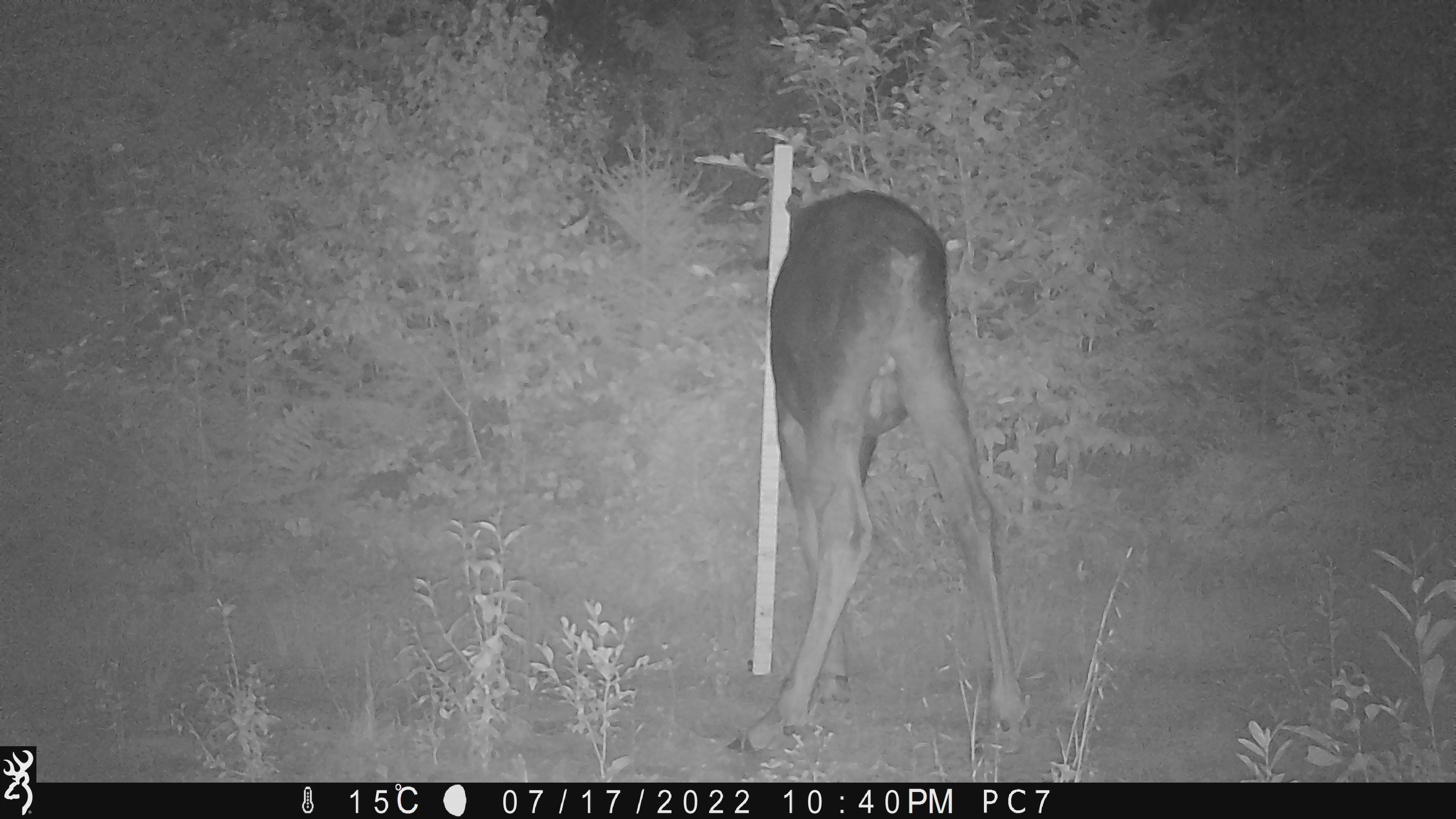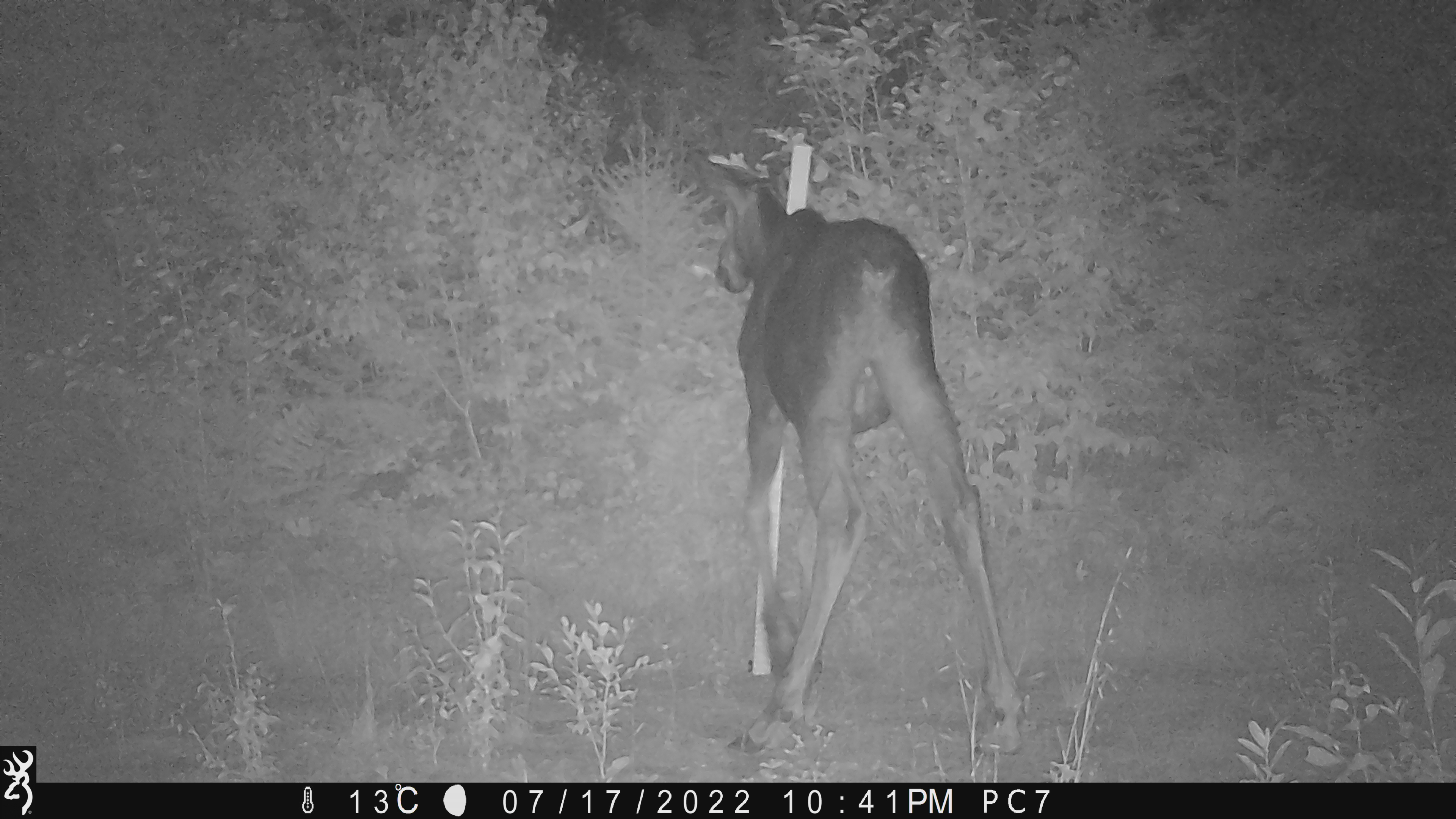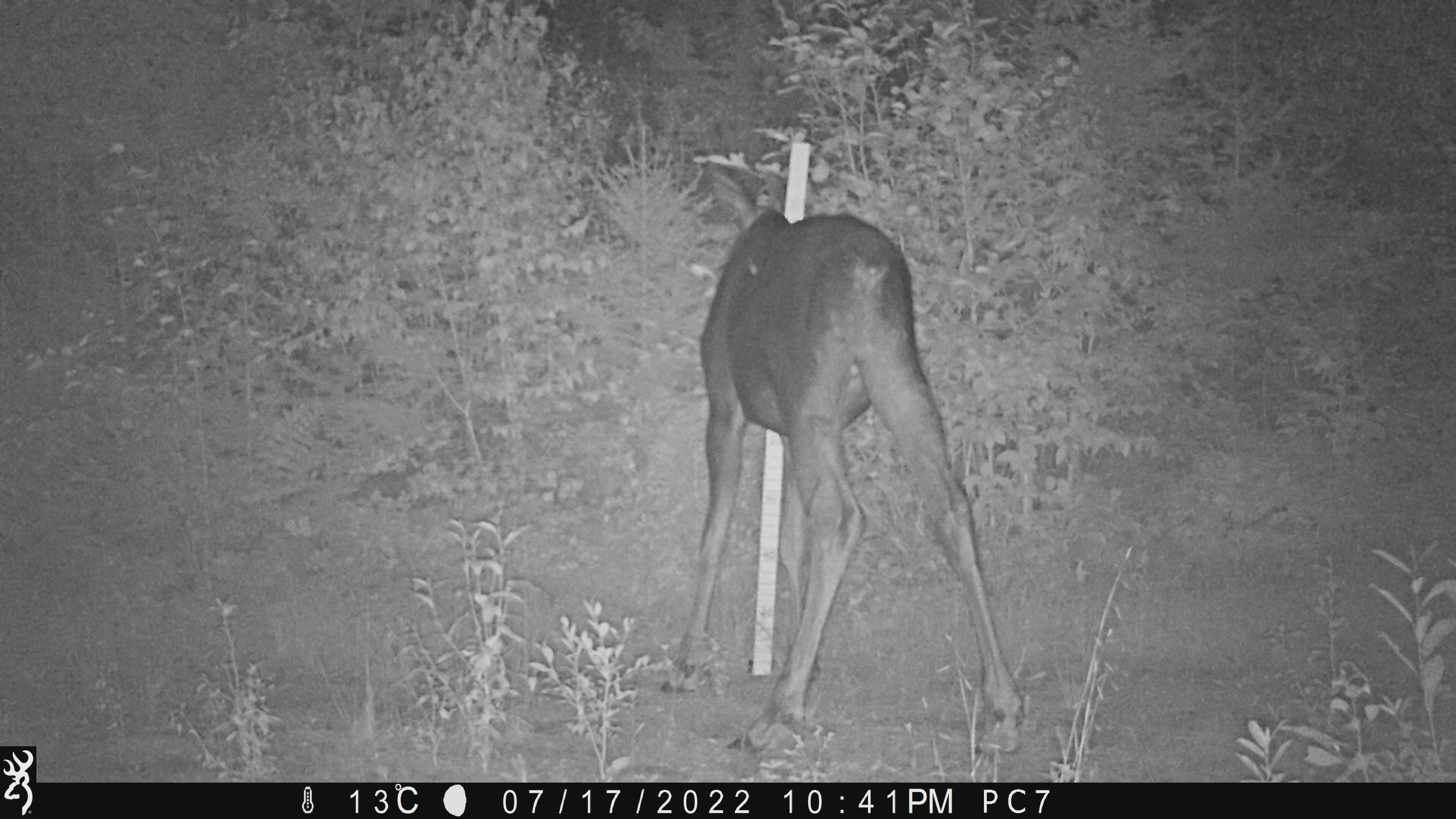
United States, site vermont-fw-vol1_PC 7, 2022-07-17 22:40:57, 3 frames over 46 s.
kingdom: Animalia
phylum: Chordata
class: Mammalia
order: Artiodactyla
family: Cervidae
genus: Alces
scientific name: Alces alces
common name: moose